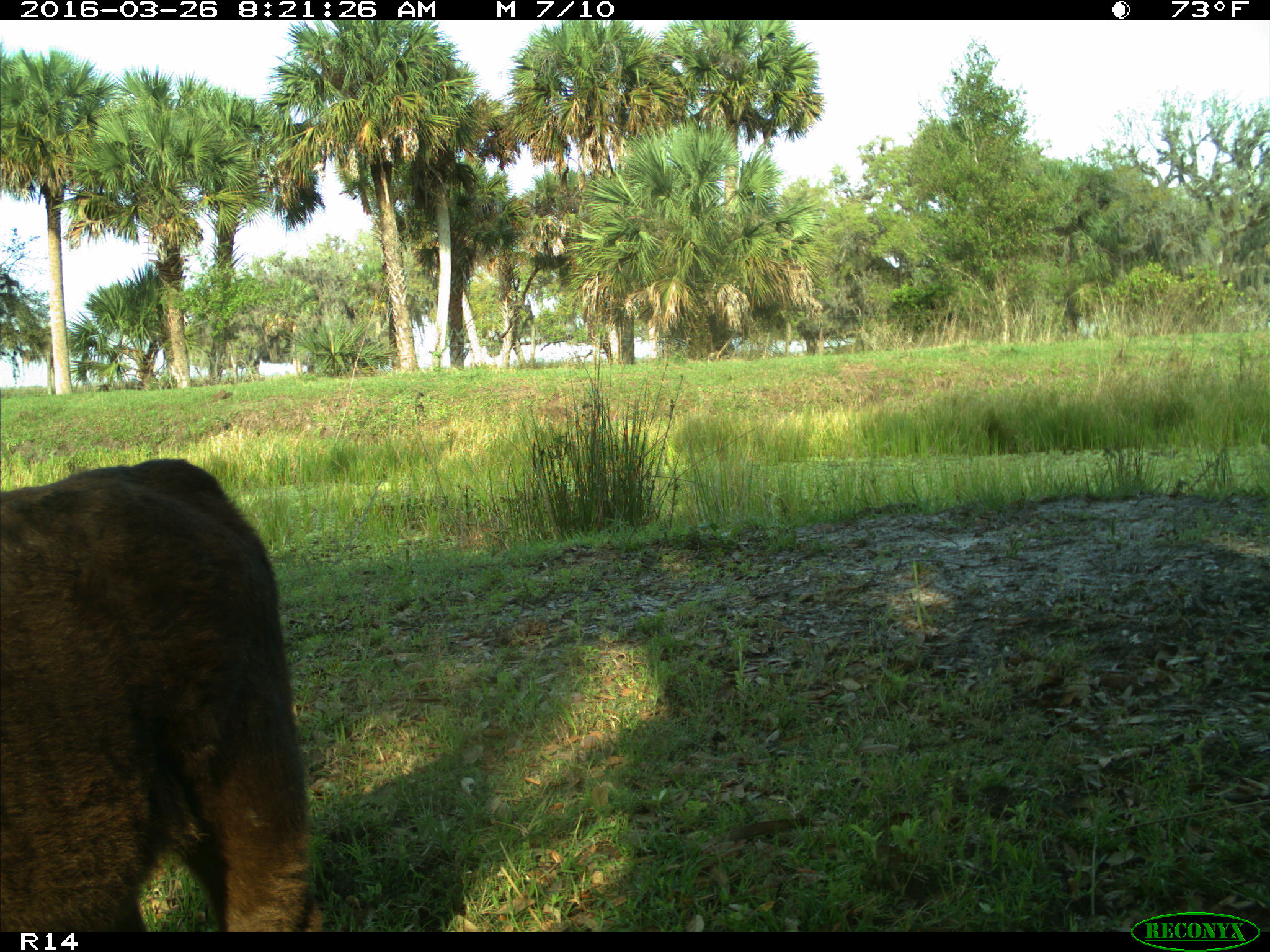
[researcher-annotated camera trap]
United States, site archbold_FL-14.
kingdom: Animalia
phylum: Chordata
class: Mammalia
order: Artiodactyla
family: Bovidae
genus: Bos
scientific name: Bos taurus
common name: domestic cow